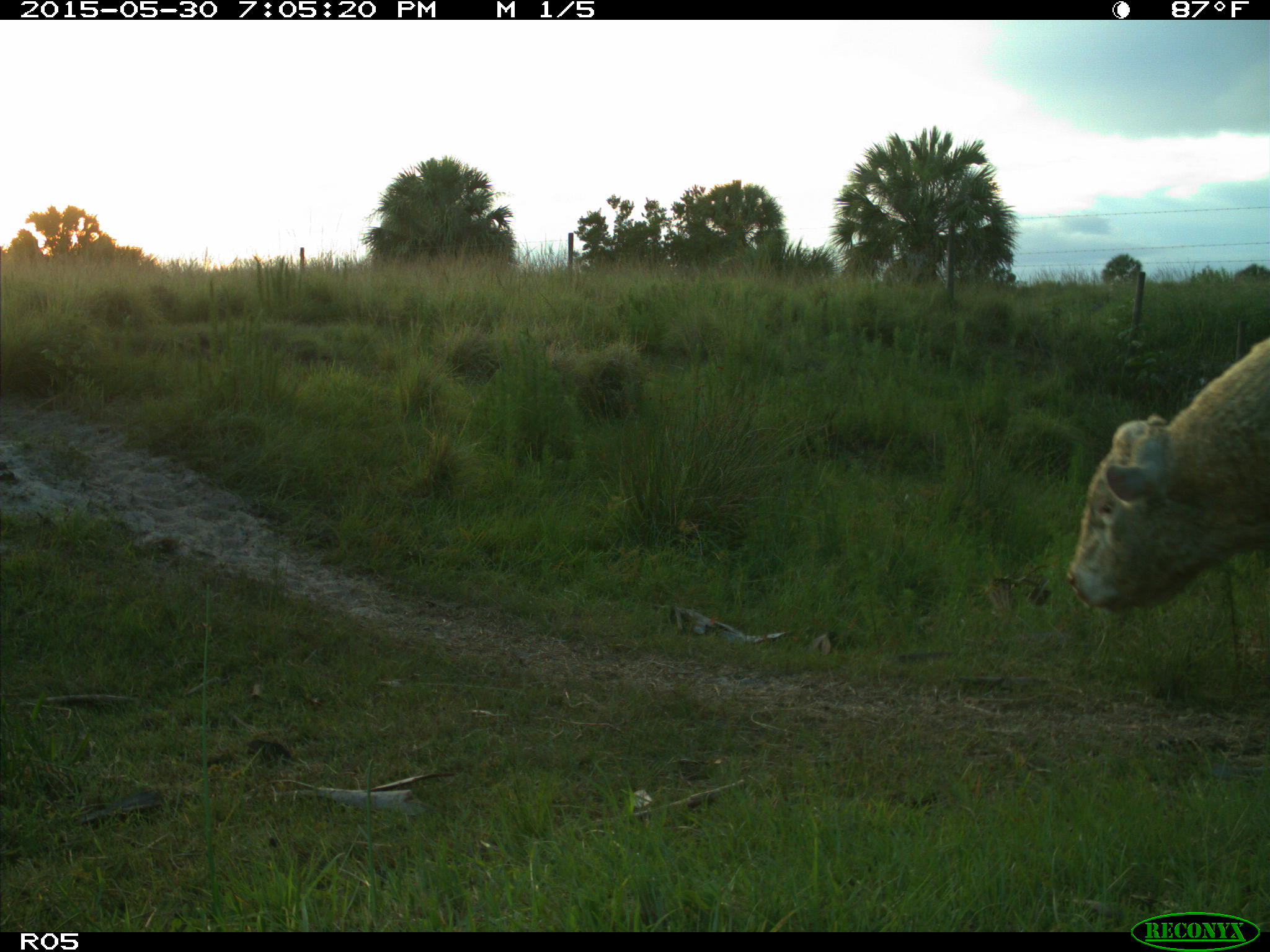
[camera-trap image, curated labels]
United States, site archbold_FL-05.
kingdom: Animalia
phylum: Chordata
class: Mammalia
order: Artiodactyla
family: Bovidae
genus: Bos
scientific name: Bos taurus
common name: domestic cow